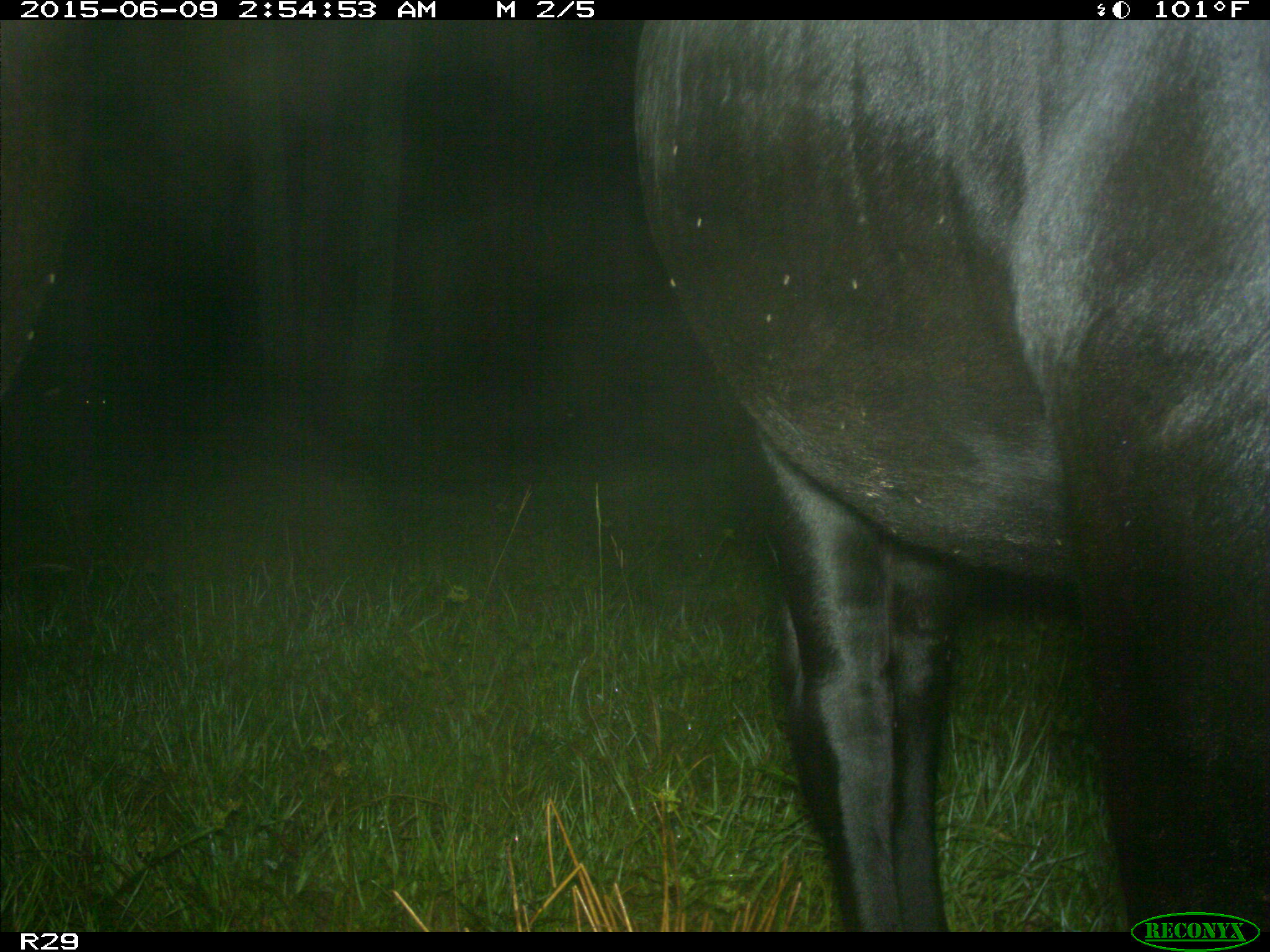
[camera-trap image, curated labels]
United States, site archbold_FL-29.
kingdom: Animalia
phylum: Chordata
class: Mammalia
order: Artiodactyla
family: Bovidae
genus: Bos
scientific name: Bos taurus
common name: domestic cow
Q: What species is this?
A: Bos taurus (domestic cow).